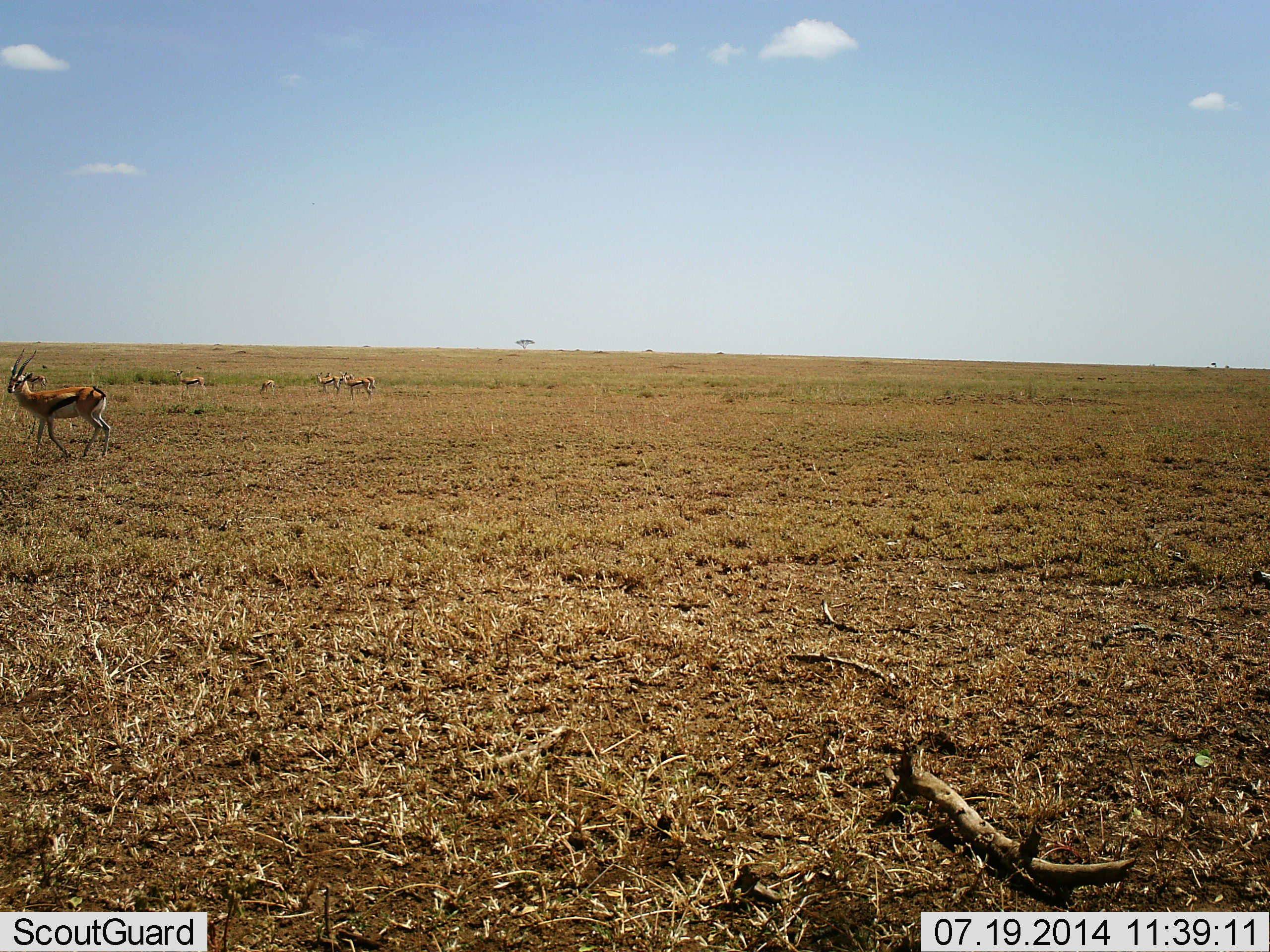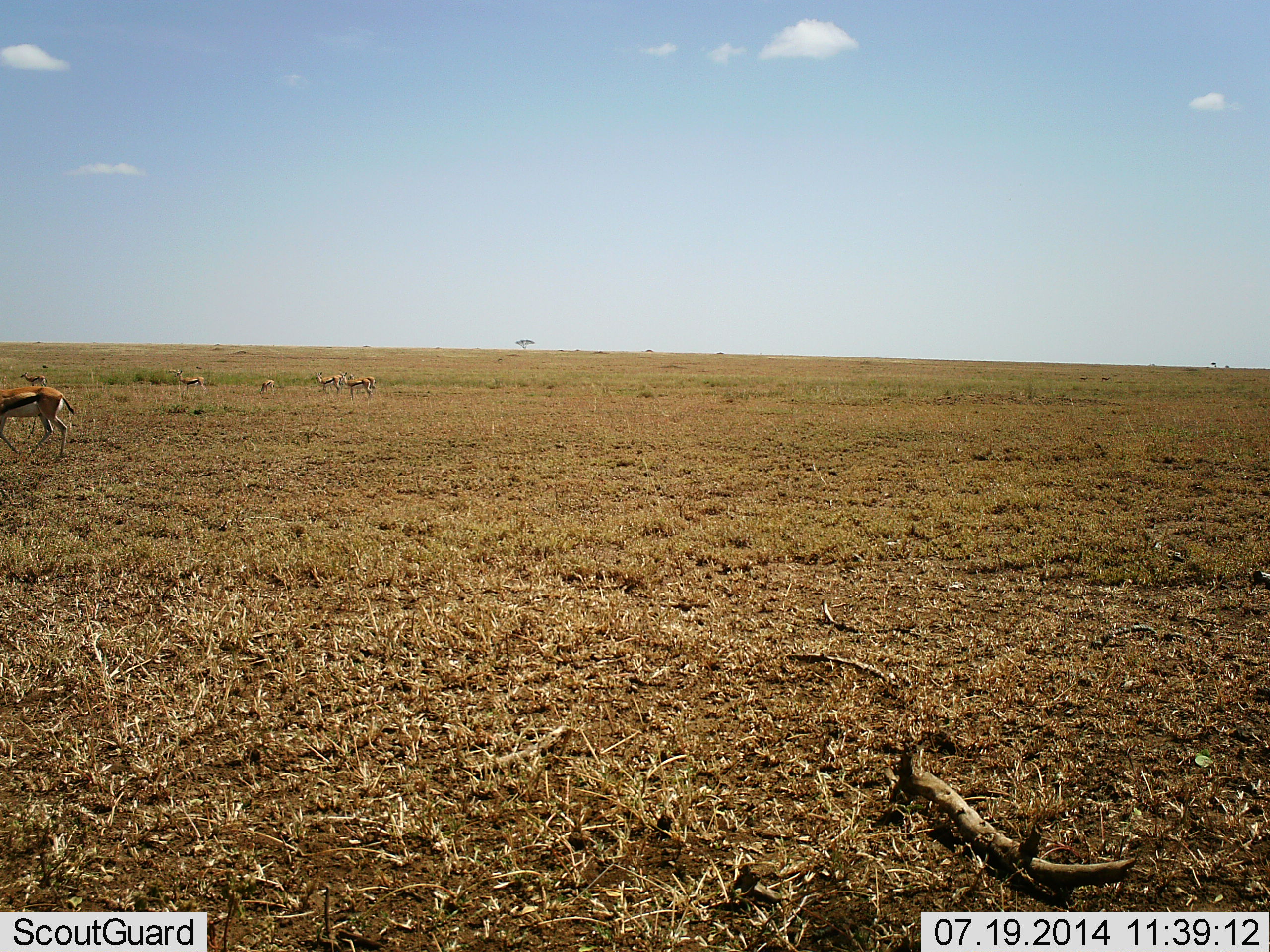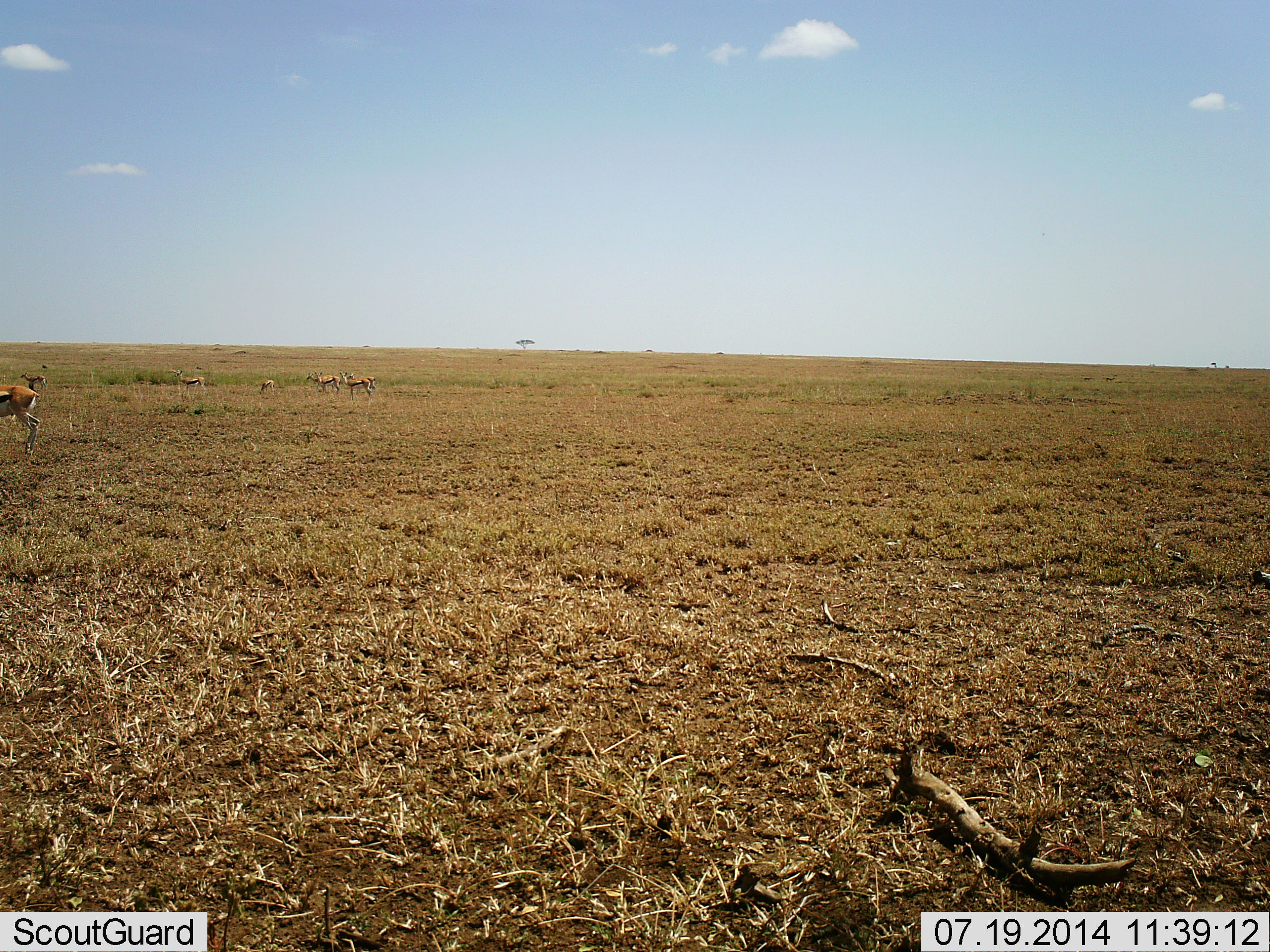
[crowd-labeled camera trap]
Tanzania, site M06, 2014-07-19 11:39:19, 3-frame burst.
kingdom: Animalia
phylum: Chordata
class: Mammalia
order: Artiodactyla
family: Bovidae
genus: Eudorcas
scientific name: Eudorcas thomsonii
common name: thomson's gazelle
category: gazellethomsons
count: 6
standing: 60%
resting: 0%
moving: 70%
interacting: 0%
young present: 0%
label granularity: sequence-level